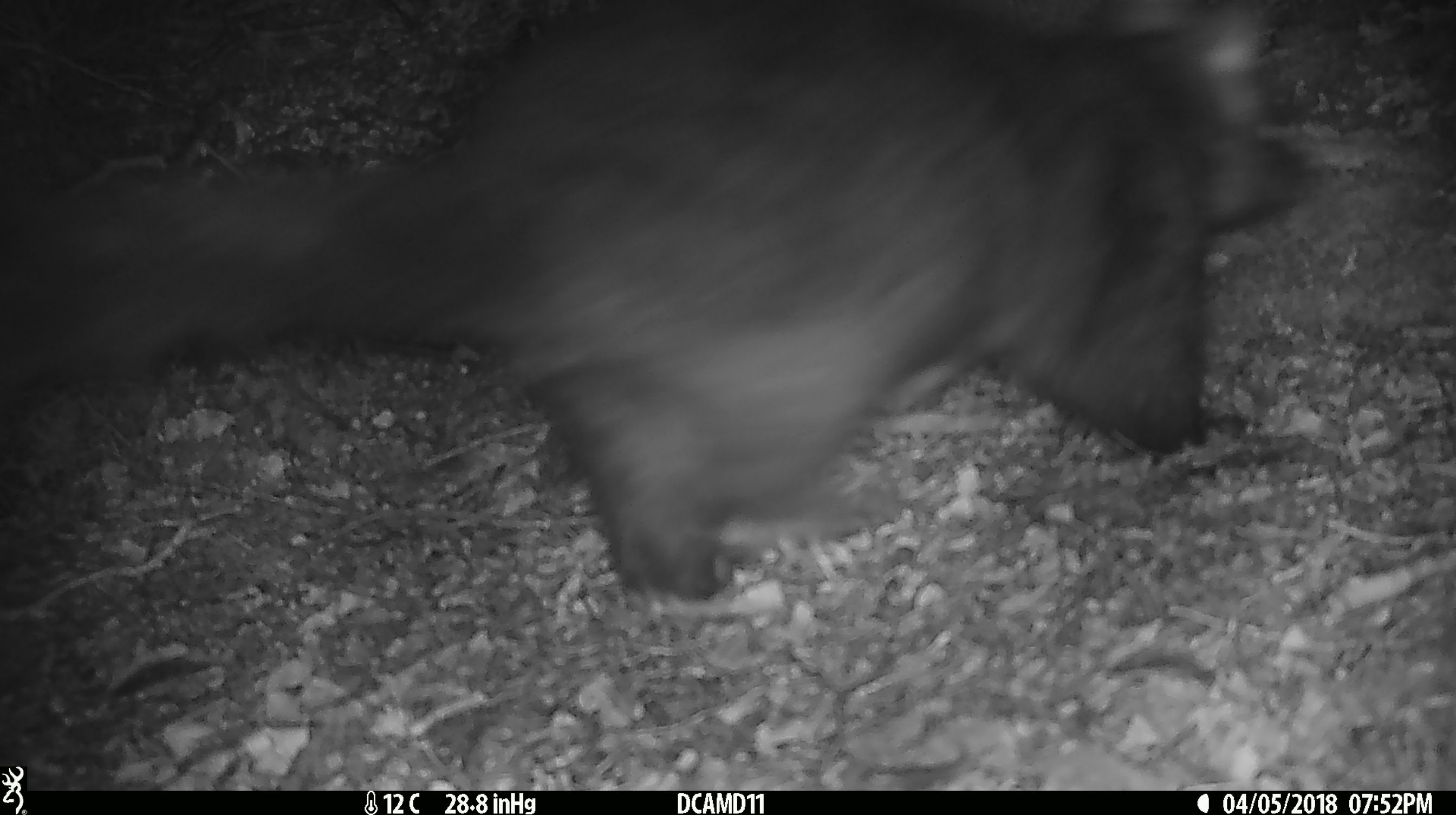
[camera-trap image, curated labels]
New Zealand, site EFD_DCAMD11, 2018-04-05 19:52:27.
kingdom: Animalia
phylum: Chordata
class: Mammalia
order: Diprotodontia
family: Phalangeridae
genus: Trichosurus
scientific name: Trichosurus vulpecula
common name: common brushtail possum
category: possum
Possum (common brushtail possum) (Trichosurus vulpecula).